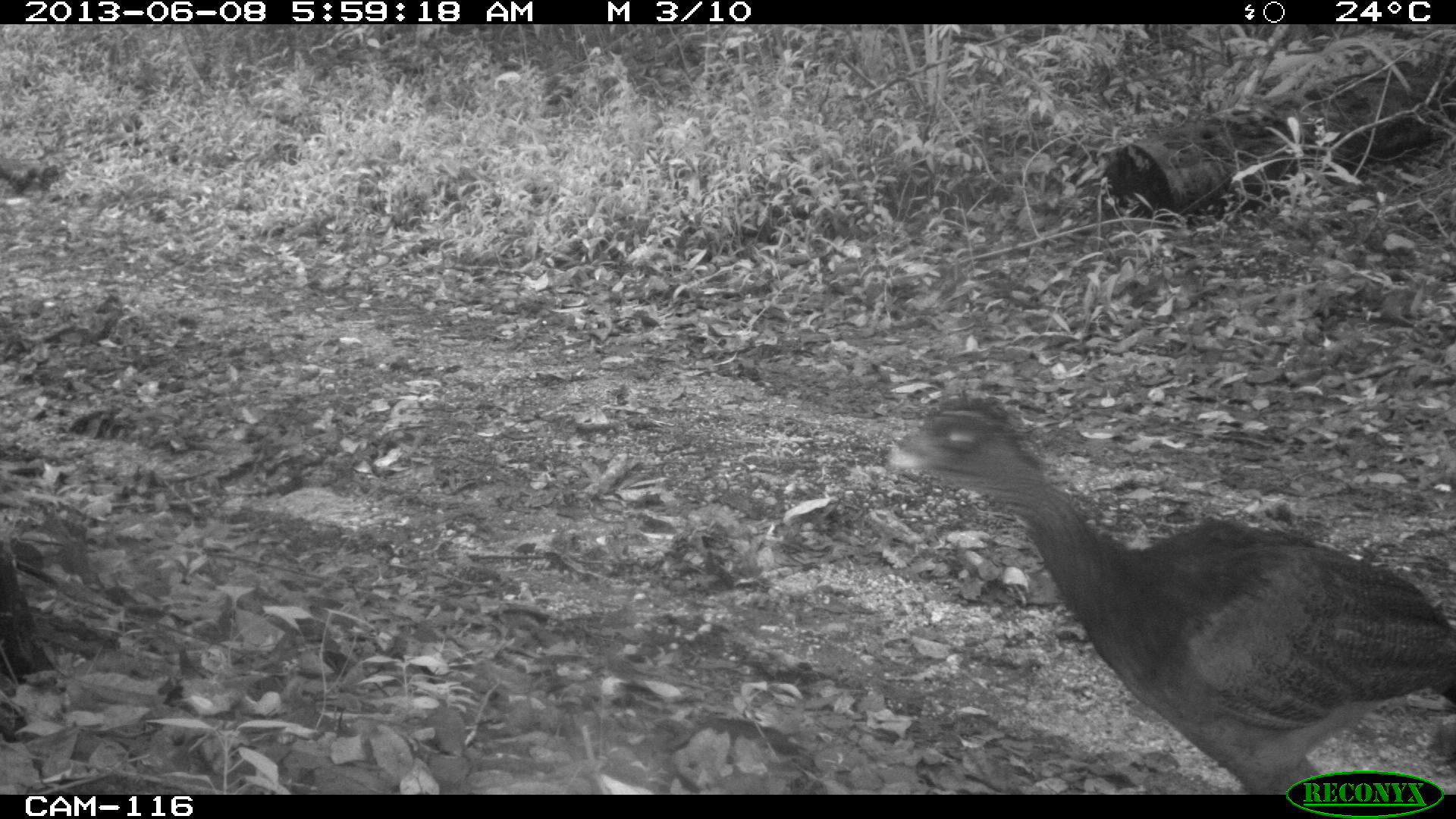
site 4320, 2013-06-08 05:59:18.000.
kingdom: Animalia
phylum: Chordata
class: Aves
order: Galliformes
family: Cracidae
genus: Crax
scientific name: Crax rubra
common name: great curassow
Crax rubra (great curassow), count 1, sex female.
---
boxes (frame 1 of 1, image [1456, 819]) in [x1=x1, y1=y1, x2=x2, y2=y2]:
crax rubra: [x1=879, y1=390, x2=1456, y2=793]